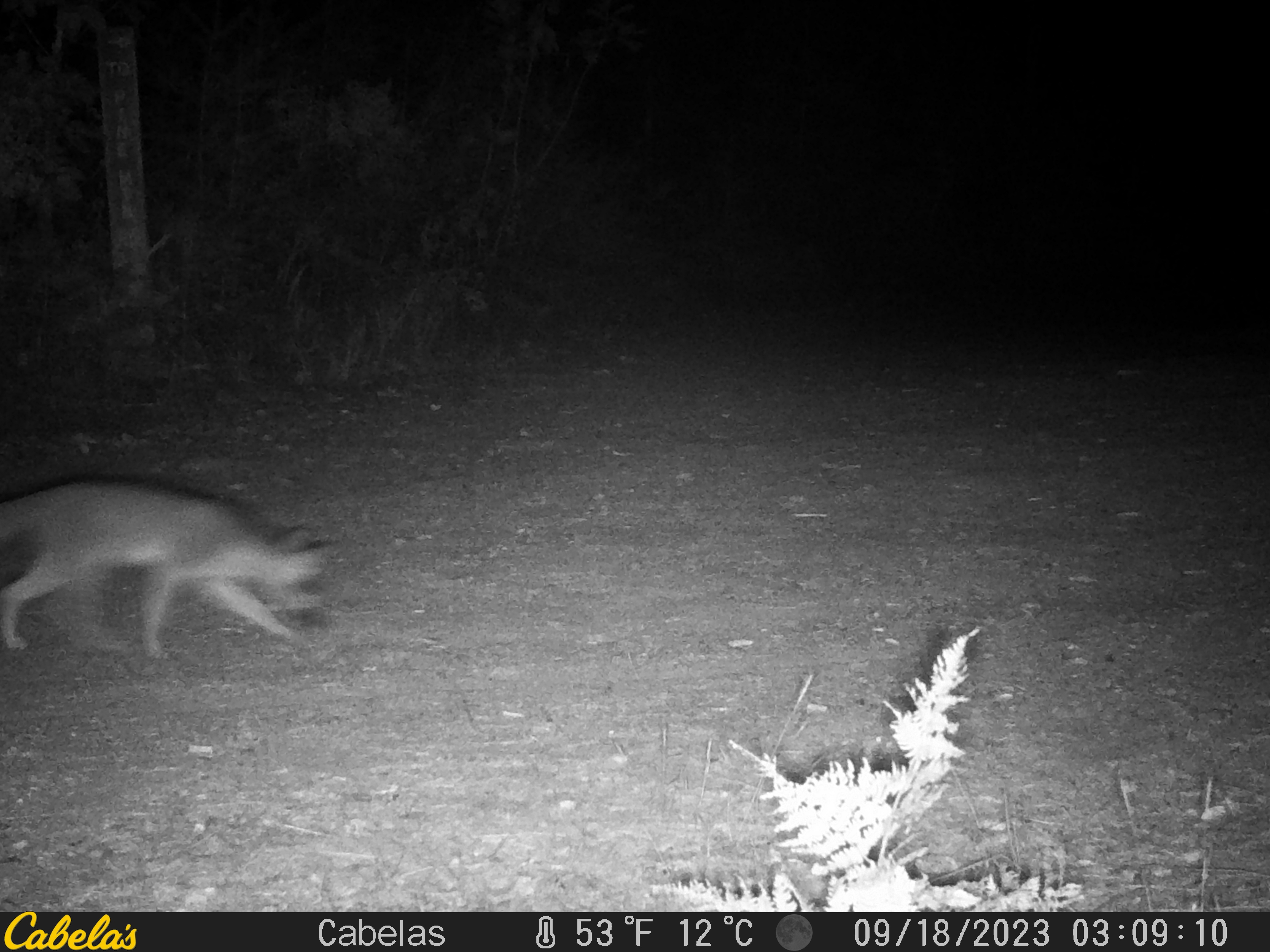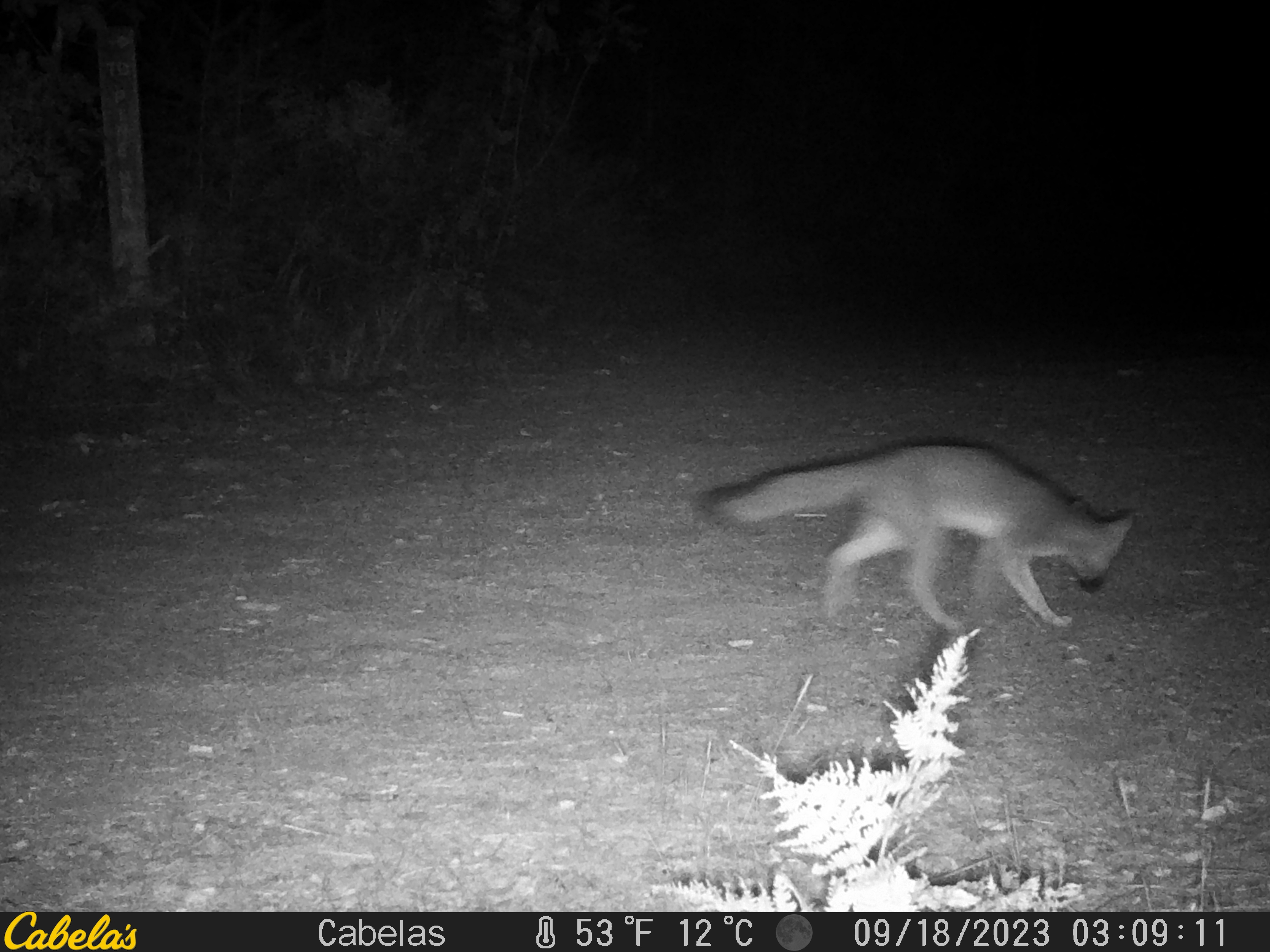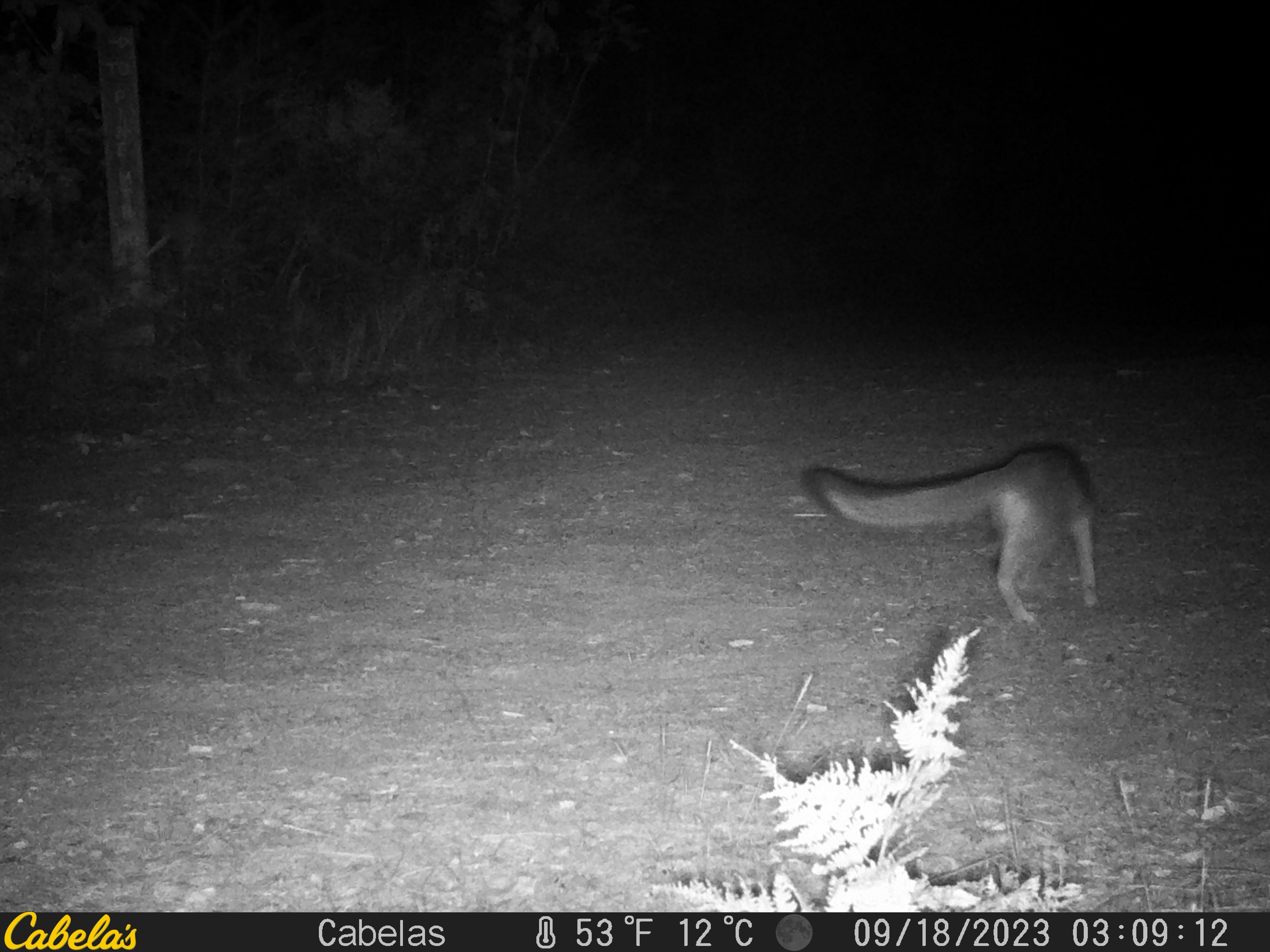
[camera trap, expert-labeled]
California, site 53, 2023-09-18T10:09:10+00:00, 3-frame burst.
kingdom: Animalia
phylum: Chordata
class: Mammalia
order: Carnivora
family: Canidae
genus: Urocyon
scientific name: Urocyon cinereoargenteus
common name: gray fox